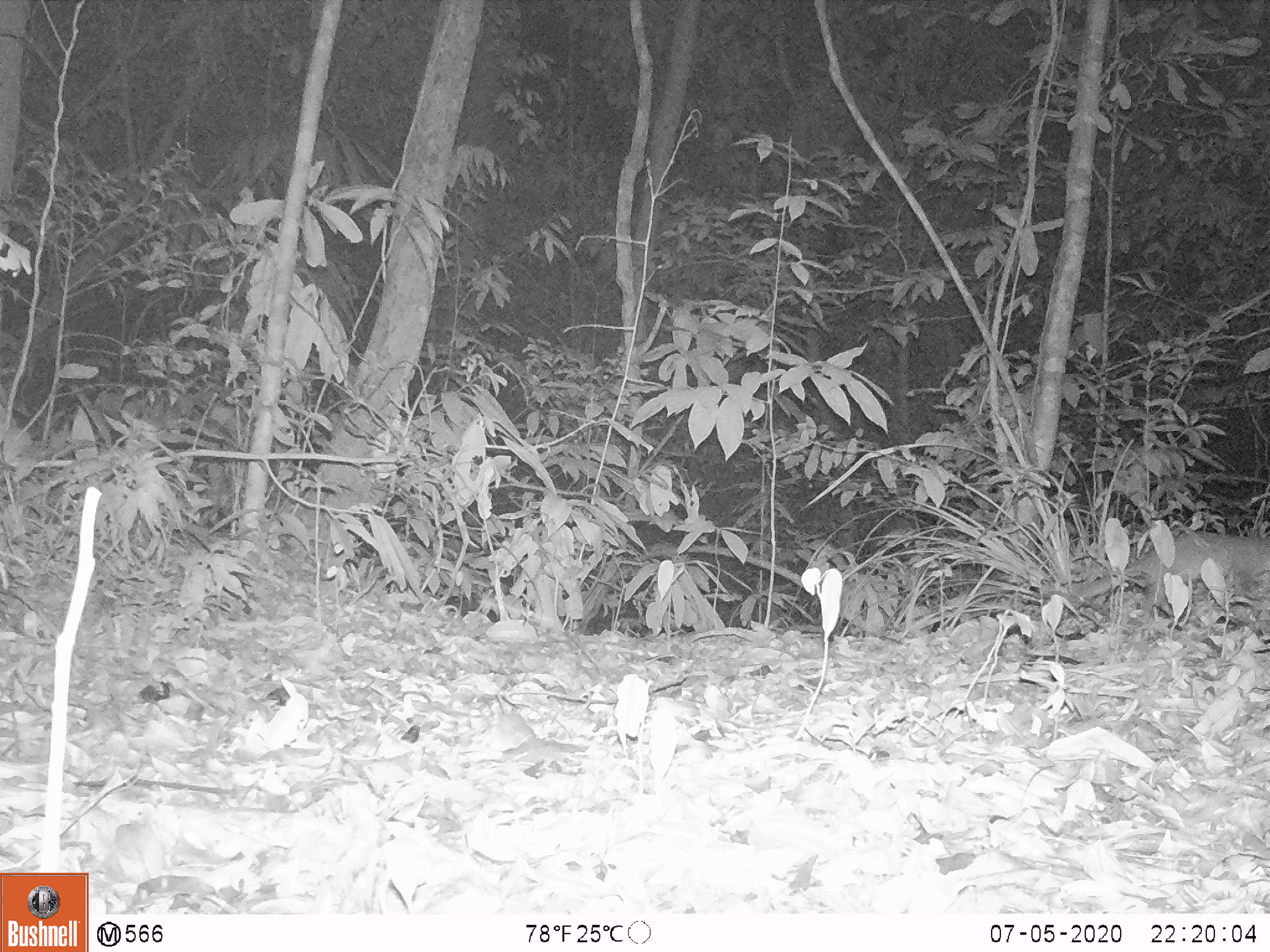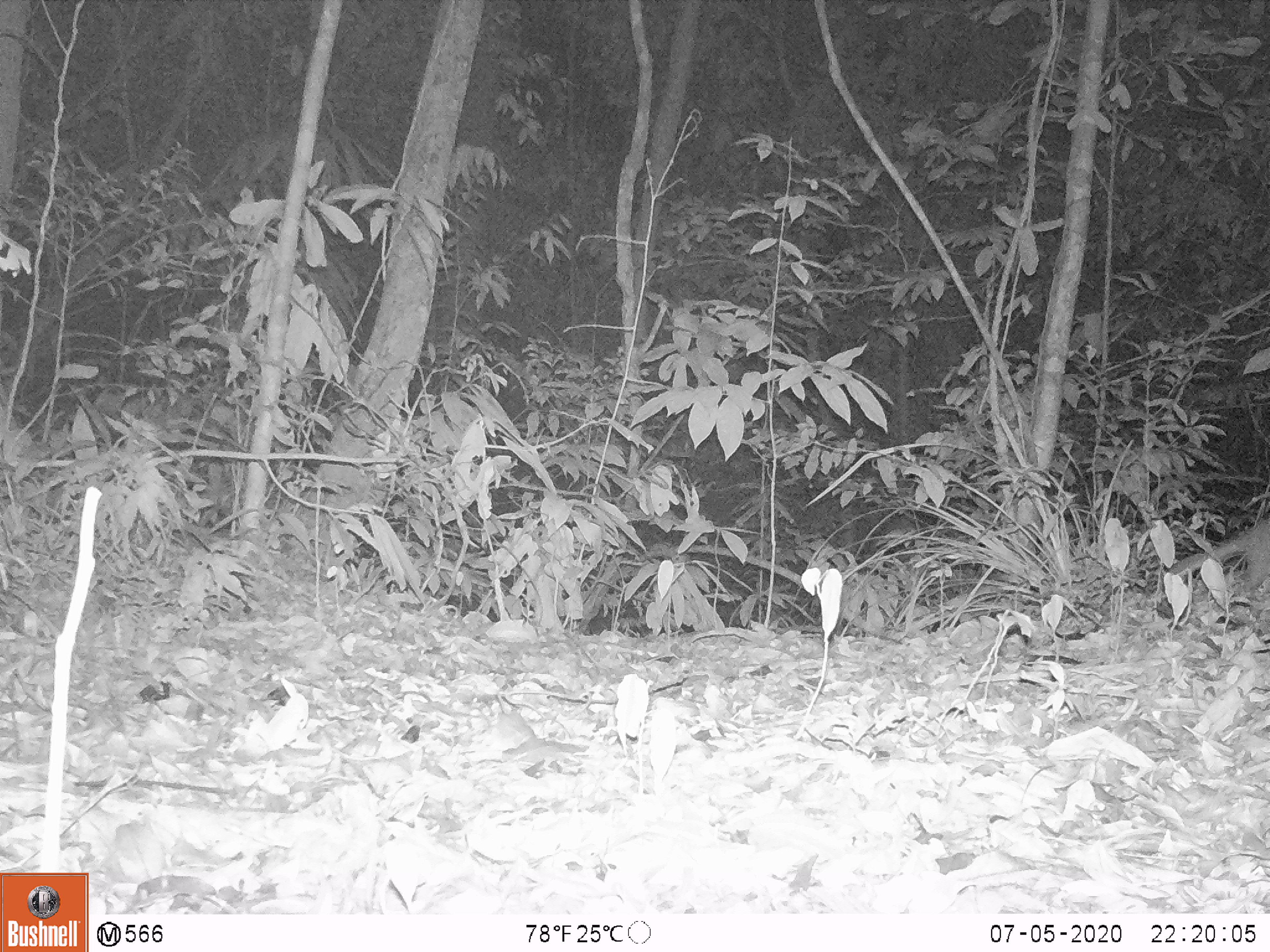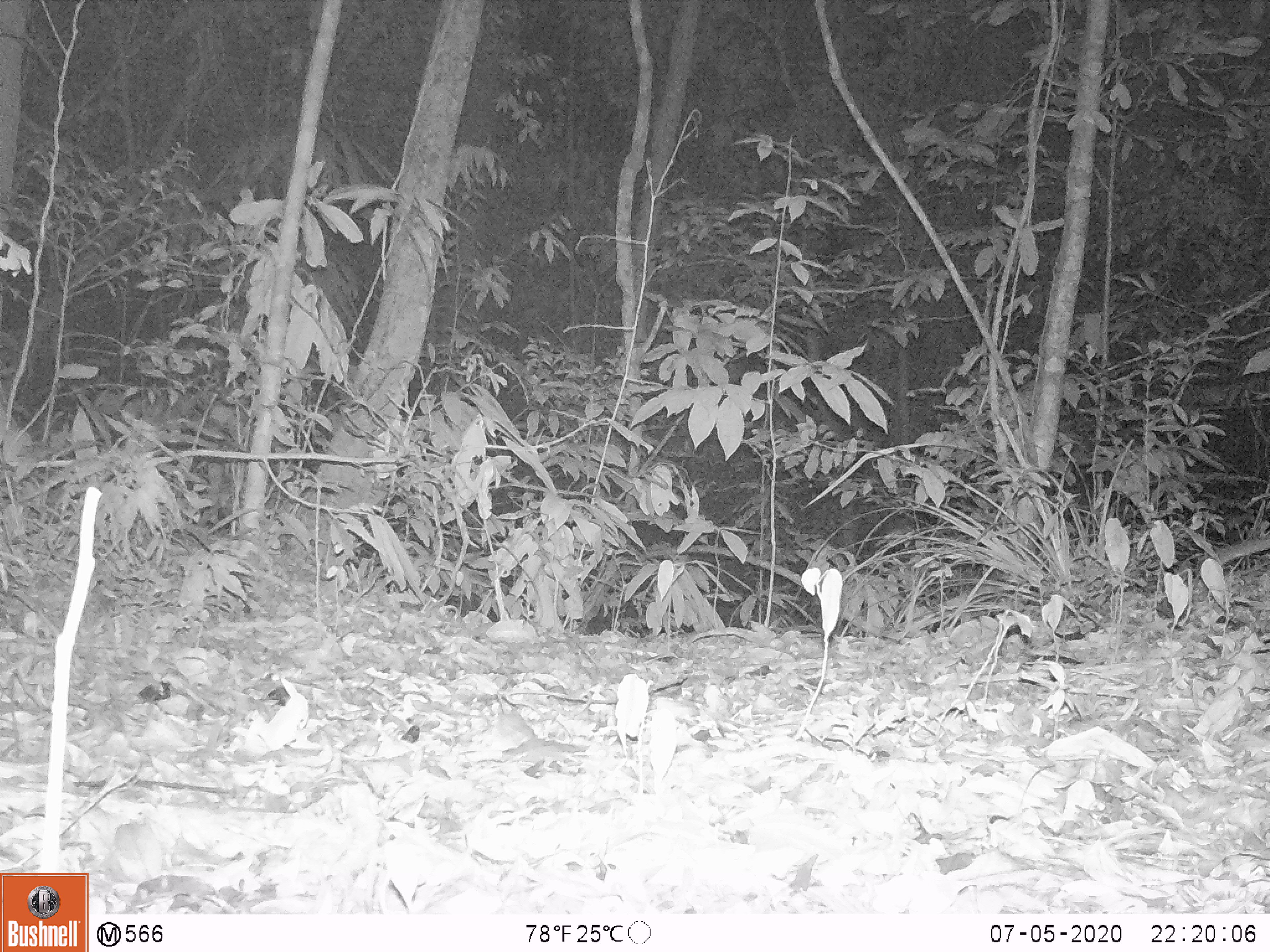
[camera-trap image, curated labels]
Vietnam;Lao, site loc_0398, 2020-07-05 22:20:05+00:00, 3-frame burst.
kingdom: Animalia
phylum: Chordata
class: Mammalia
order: Carnivora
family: Mustelidae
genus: Melogale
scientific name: Melogale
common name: ferret badger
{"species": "ferret badger (Melogale)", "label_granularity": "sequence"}